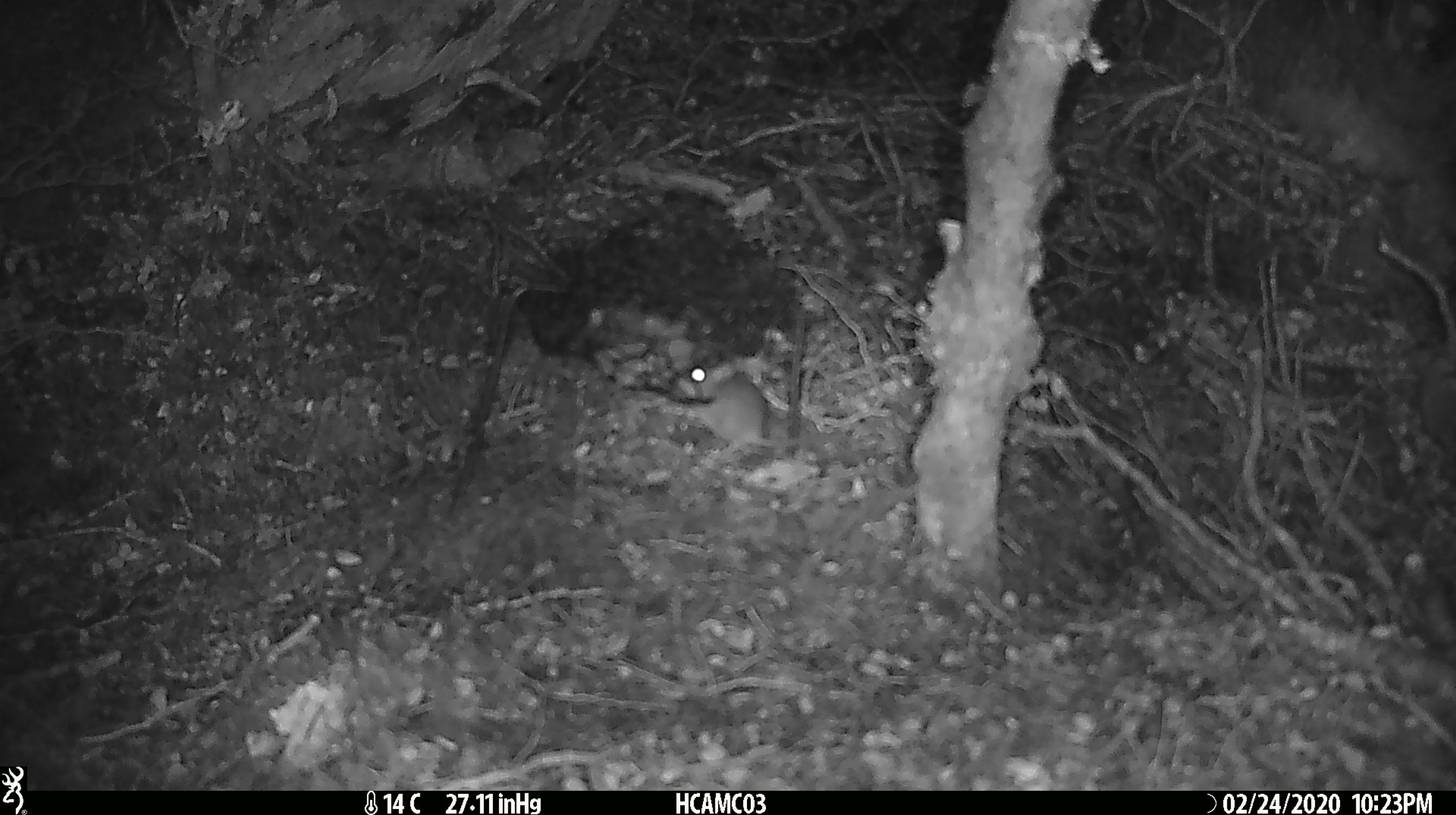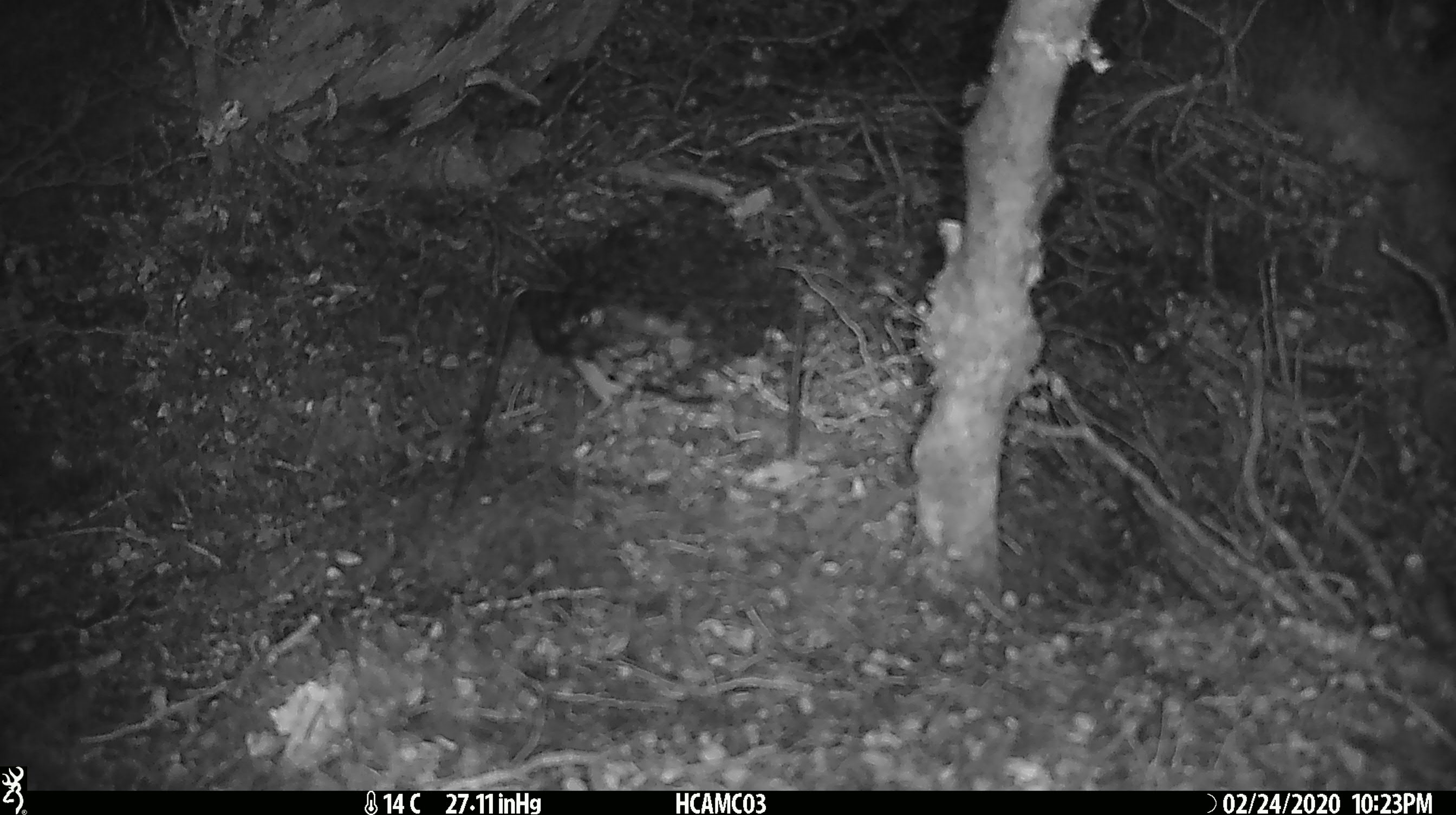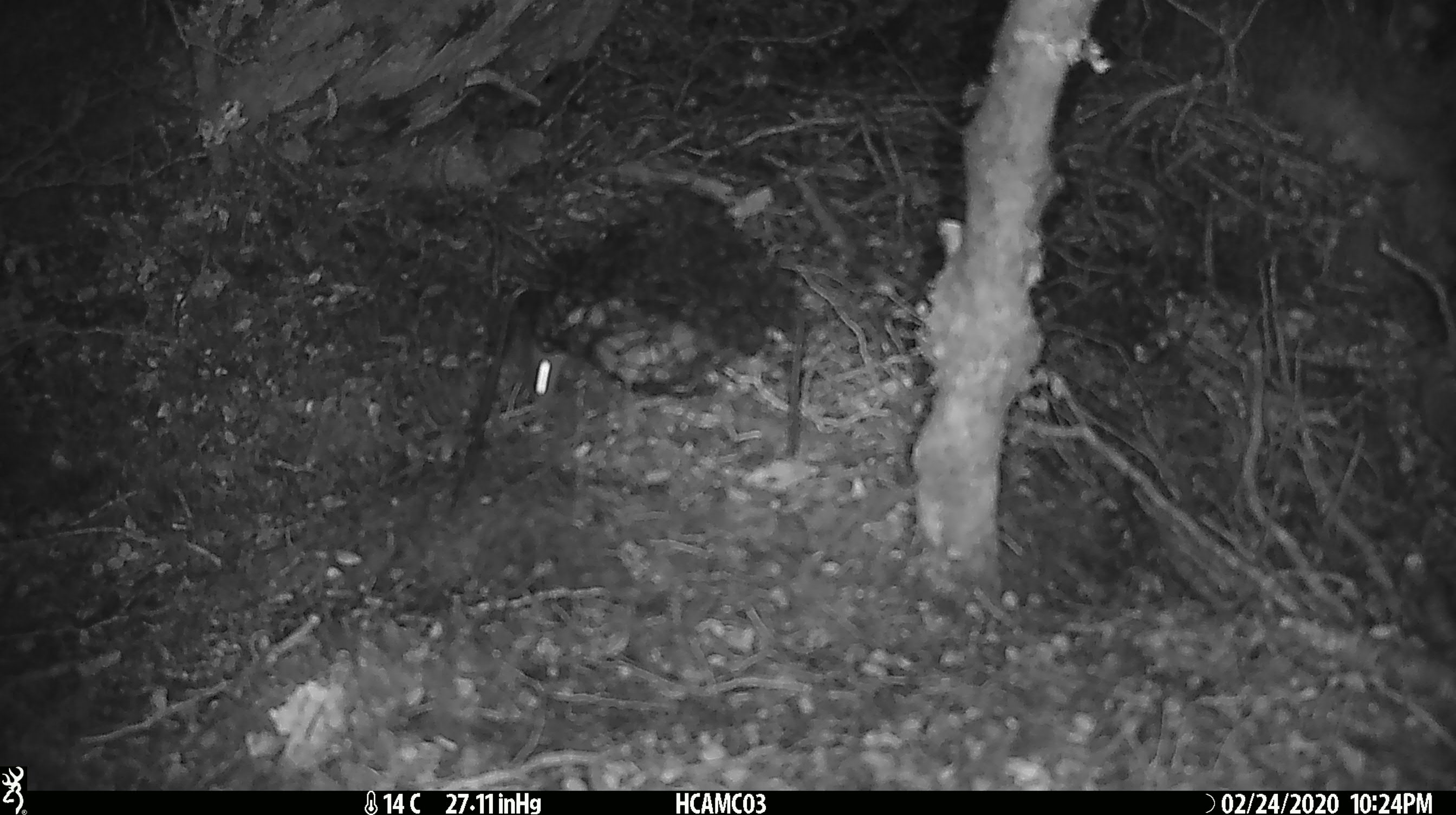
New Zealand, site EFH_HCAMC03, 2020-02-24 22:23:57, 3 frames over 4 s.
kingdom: Animalia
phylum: Chordata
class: Mammalia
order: Rodentia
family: Muridae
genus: Mus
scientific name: Mus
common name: mouse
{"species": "mouse (Mus)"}